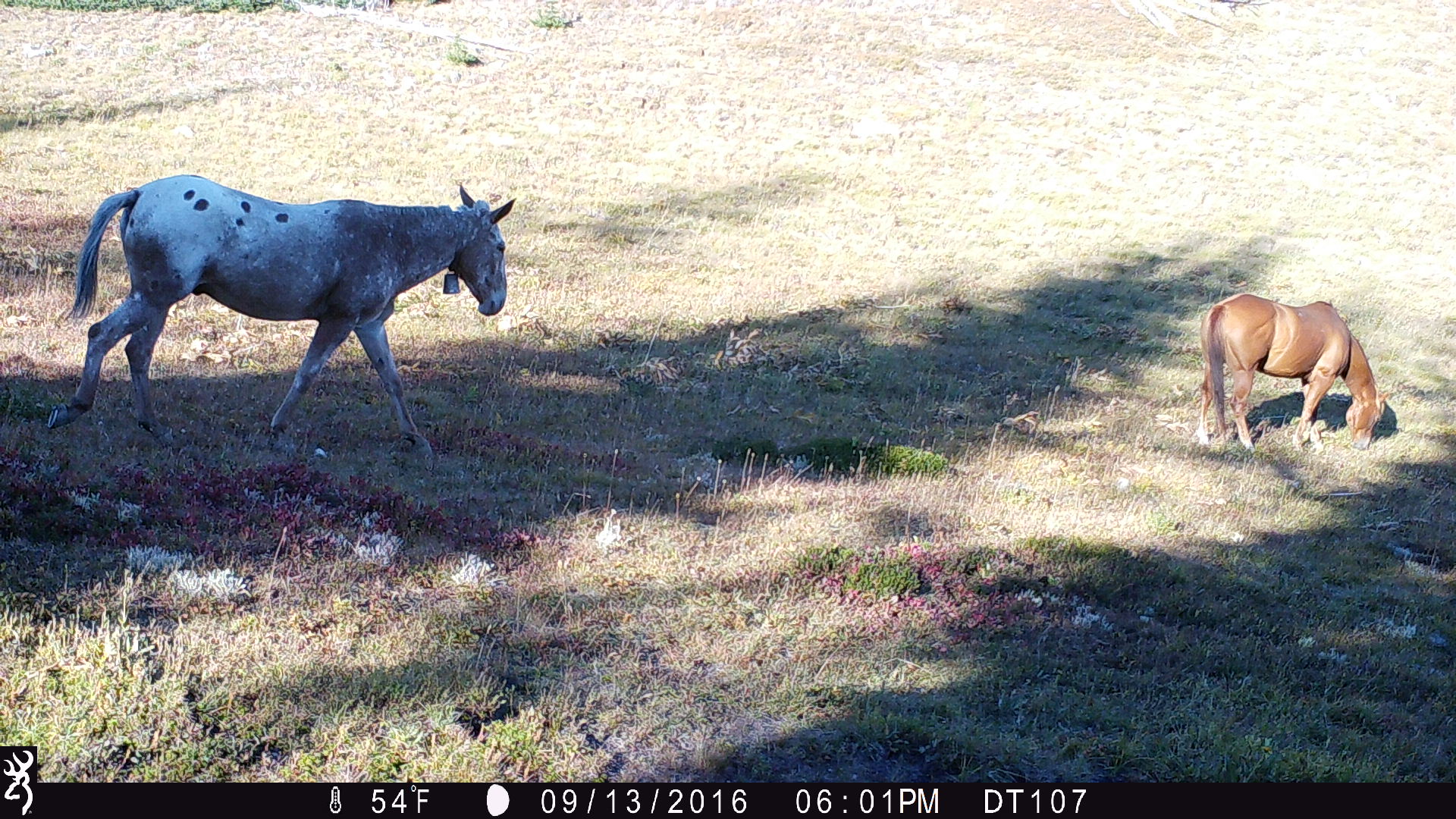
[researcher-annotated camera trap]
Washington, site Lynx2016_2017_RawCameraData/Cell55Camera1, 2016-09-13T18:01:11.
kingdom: Animalia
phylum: Chordata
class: Mammalia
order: Perissodactyla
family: Equidae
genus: Equus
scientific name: Equus caballus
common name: domestic horse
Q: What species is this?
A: Domestic horse (Equus caballus).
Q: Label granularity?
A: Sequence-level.